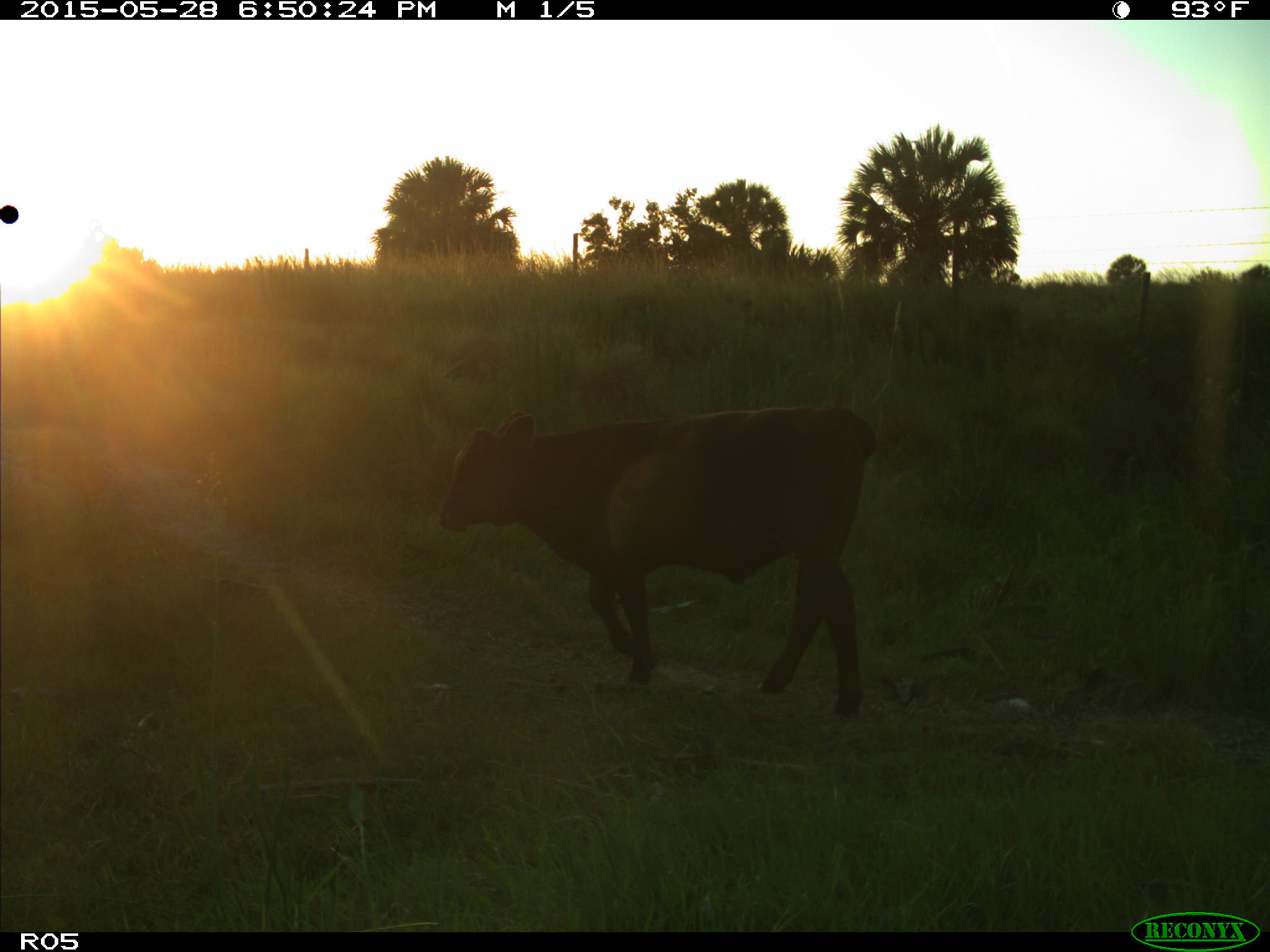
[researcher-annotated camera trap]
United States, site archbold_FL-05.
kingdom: Animalia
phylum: Chordata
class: Mammalia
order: Artiodactyla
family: Bovidae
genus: Bos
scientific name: Bos taurus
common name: domestic cow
Bos taurus (domestic cow).